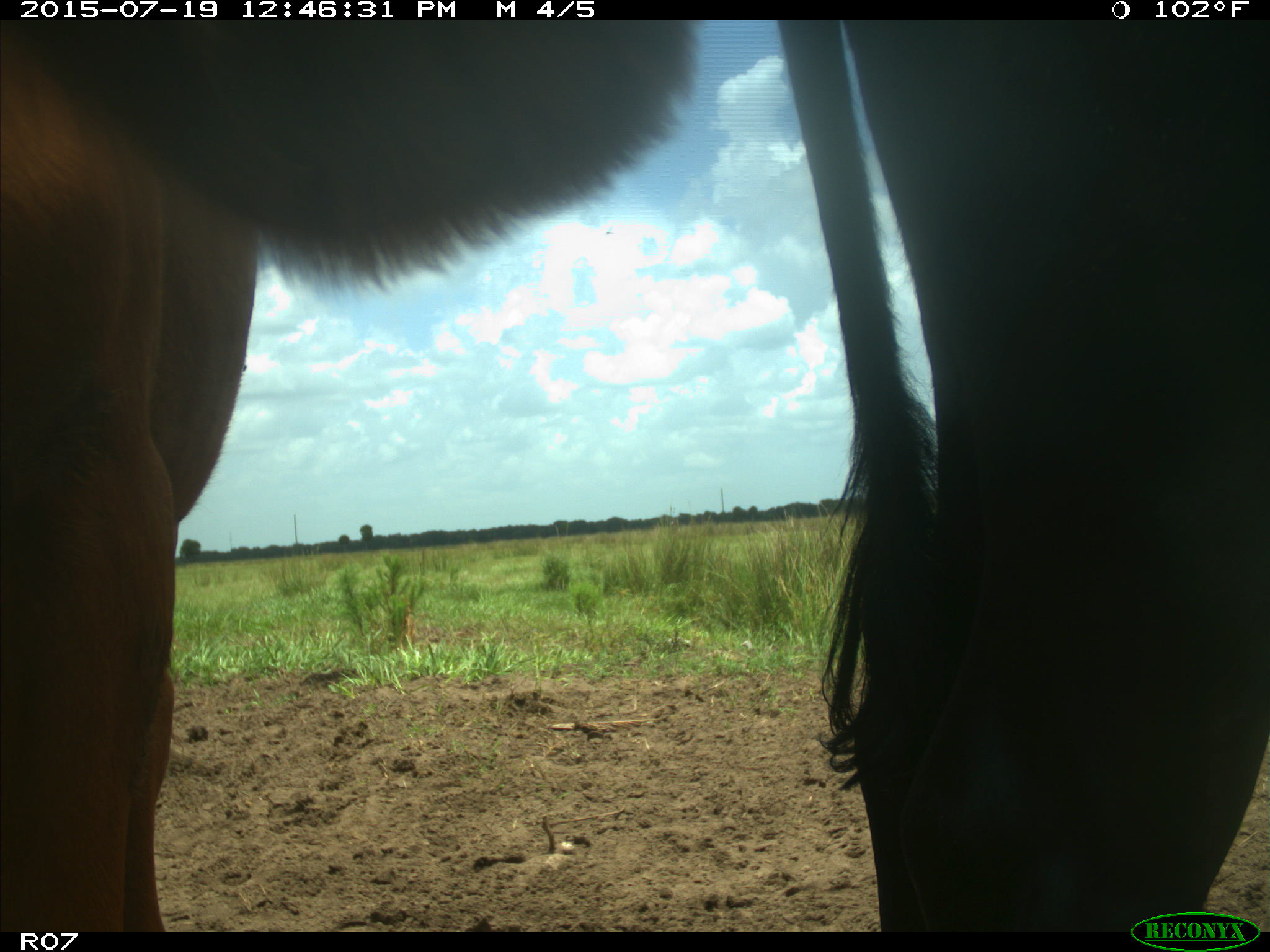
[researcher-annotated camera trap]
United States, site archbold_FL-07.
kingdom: Animalia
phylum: Chordata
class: Mammalia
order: Artiodactyla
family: Bovidae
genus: Bos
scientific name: Bos taurus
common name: domestic cow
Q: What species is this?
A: Bos taurus (domestic cow).